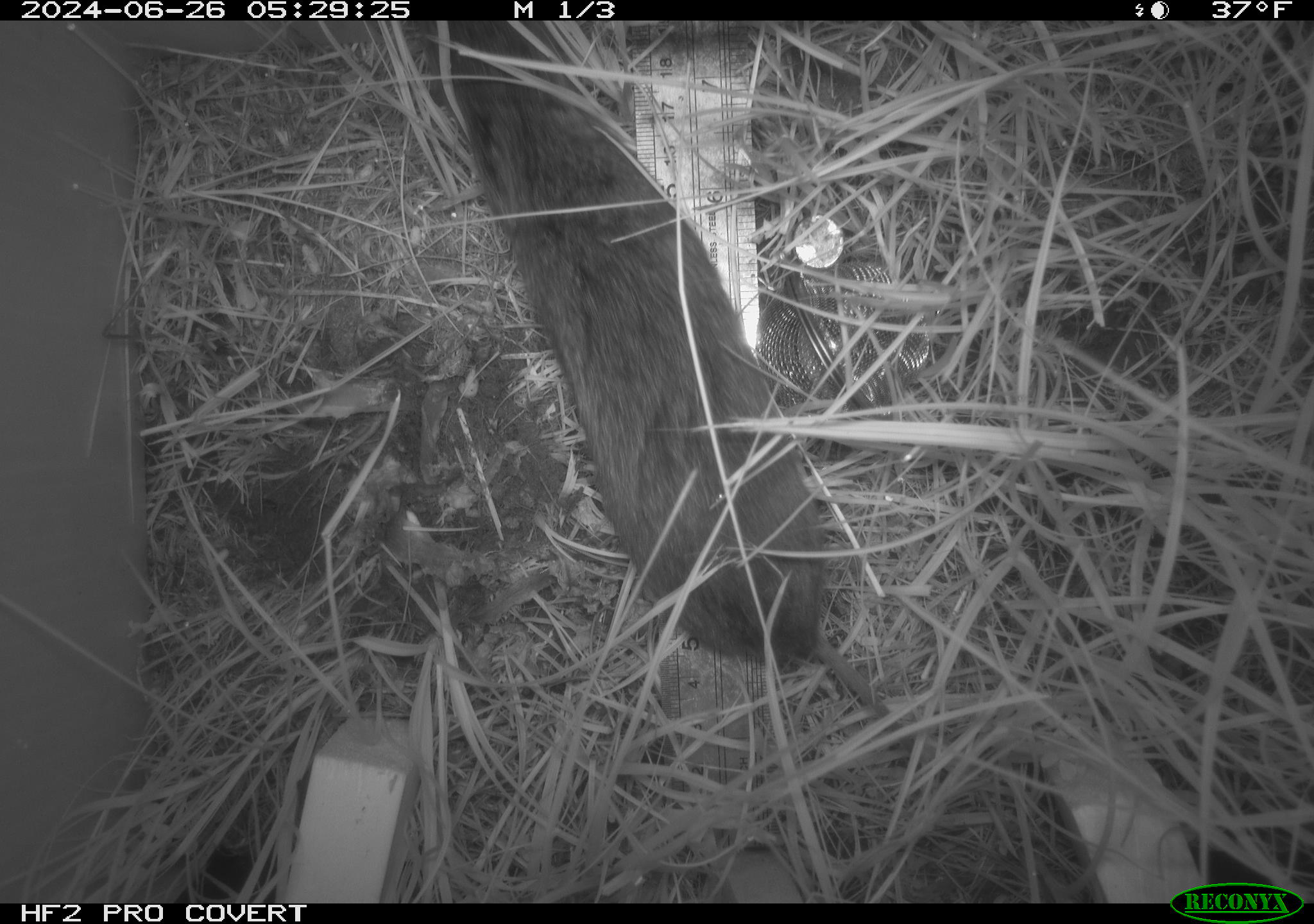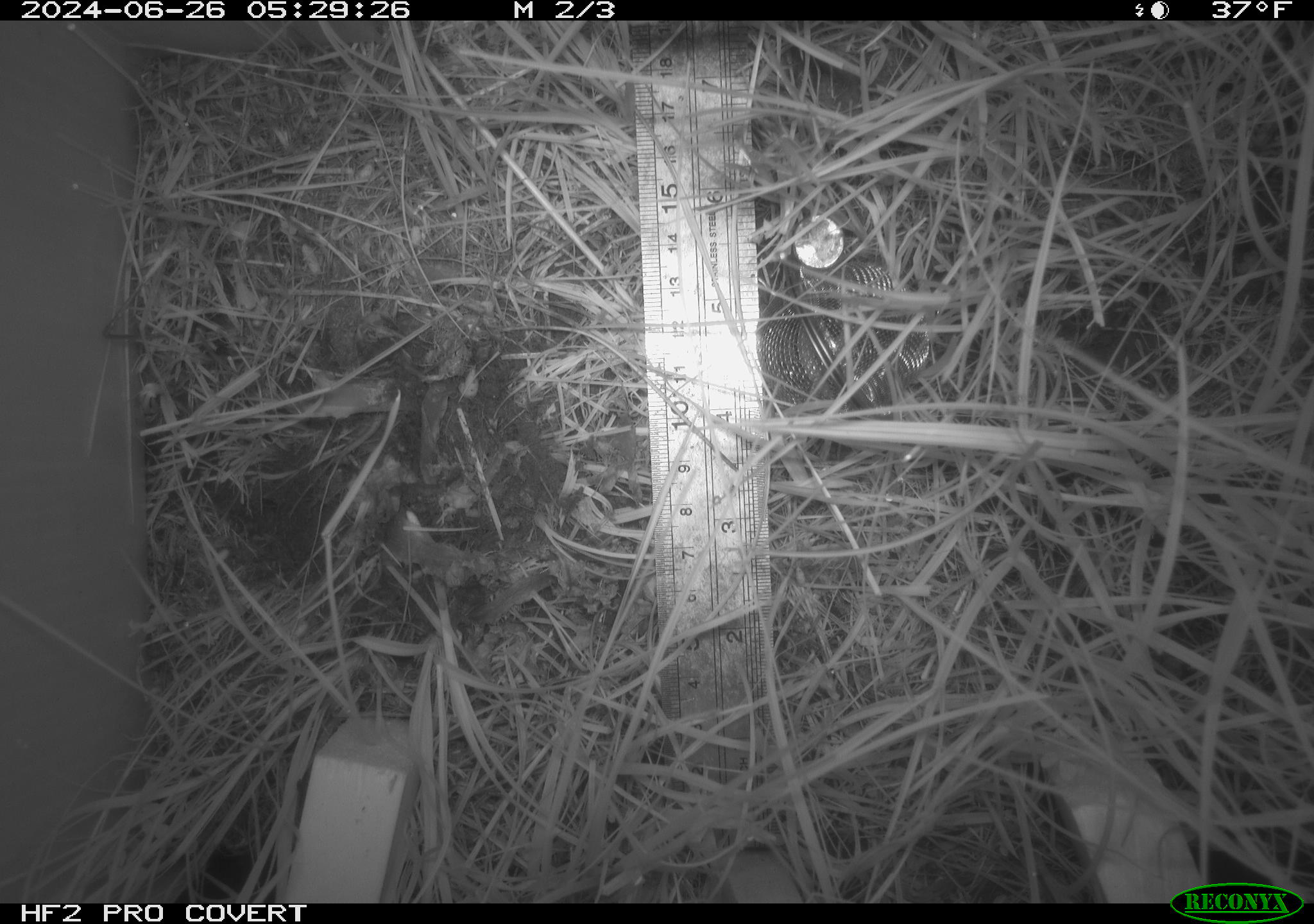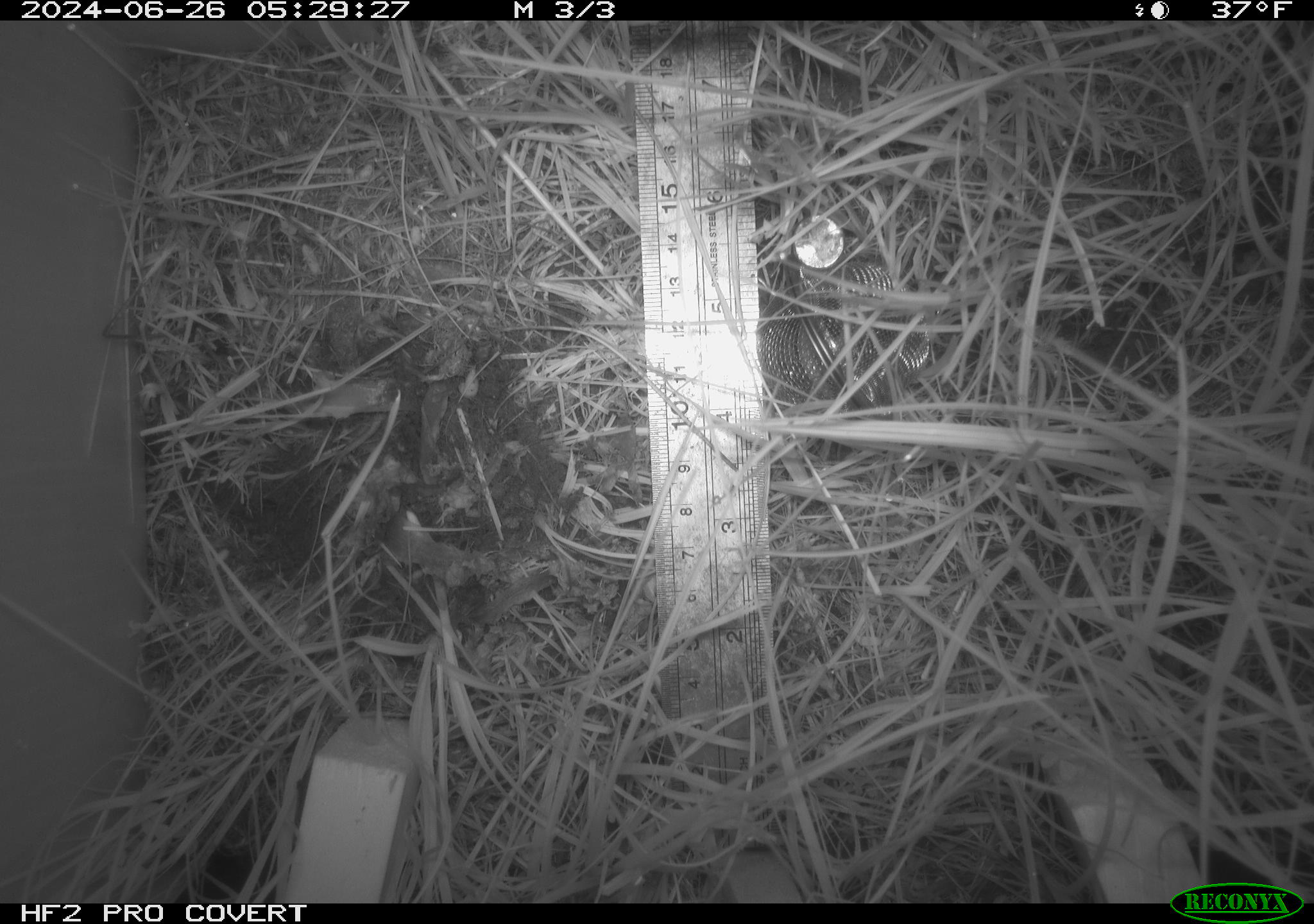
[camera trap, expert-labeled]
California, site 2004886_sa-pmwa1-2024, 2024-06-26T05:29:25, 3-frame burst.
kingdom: Animalia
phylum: Chordata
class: Mammalia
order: Rodentia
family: Cricetidae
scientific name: Arvicolinae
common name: voles, lemmings, and muskrats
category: arvicolinae subfamily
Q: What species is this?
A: Arvicolinae subfamily (voles, lemmings, and muskrats) (Arvicolinae).